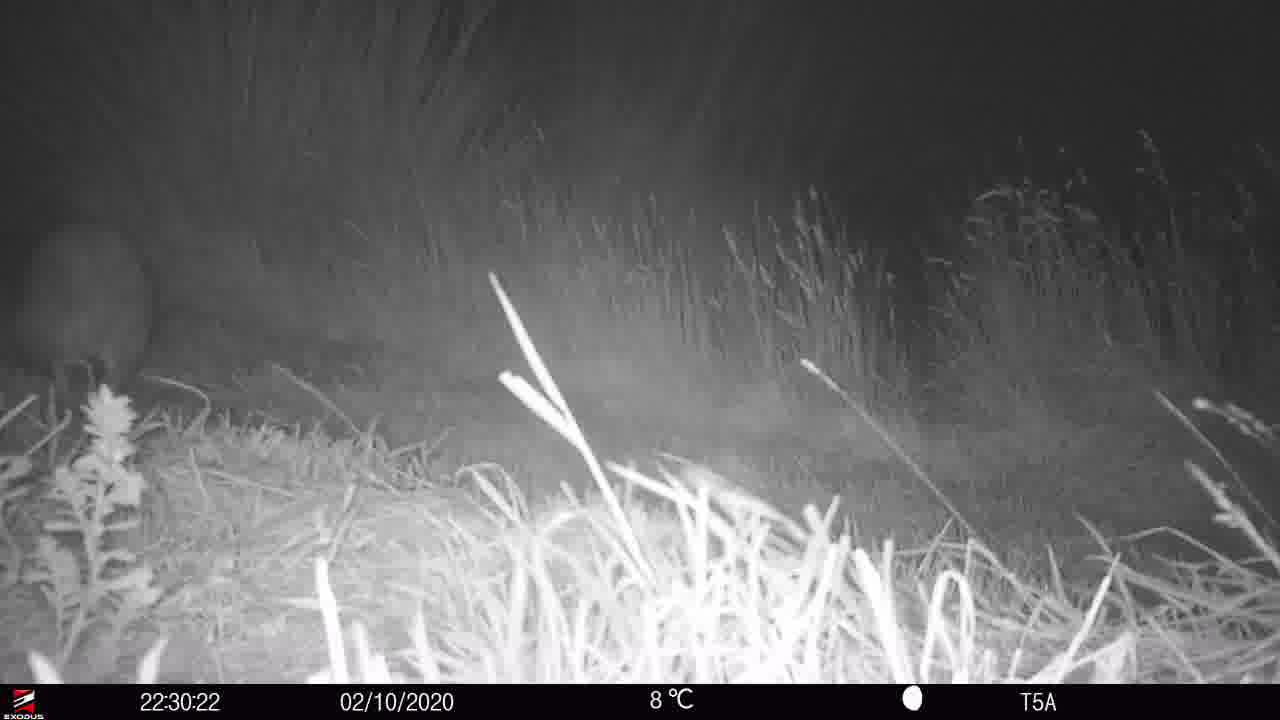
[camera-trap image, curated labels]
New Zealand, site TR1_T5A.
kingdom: Animalia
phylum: Chordata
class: Aves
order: Apterygiformes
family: Apterygidae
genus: Apteryx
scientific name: Apteryx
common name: kiwi